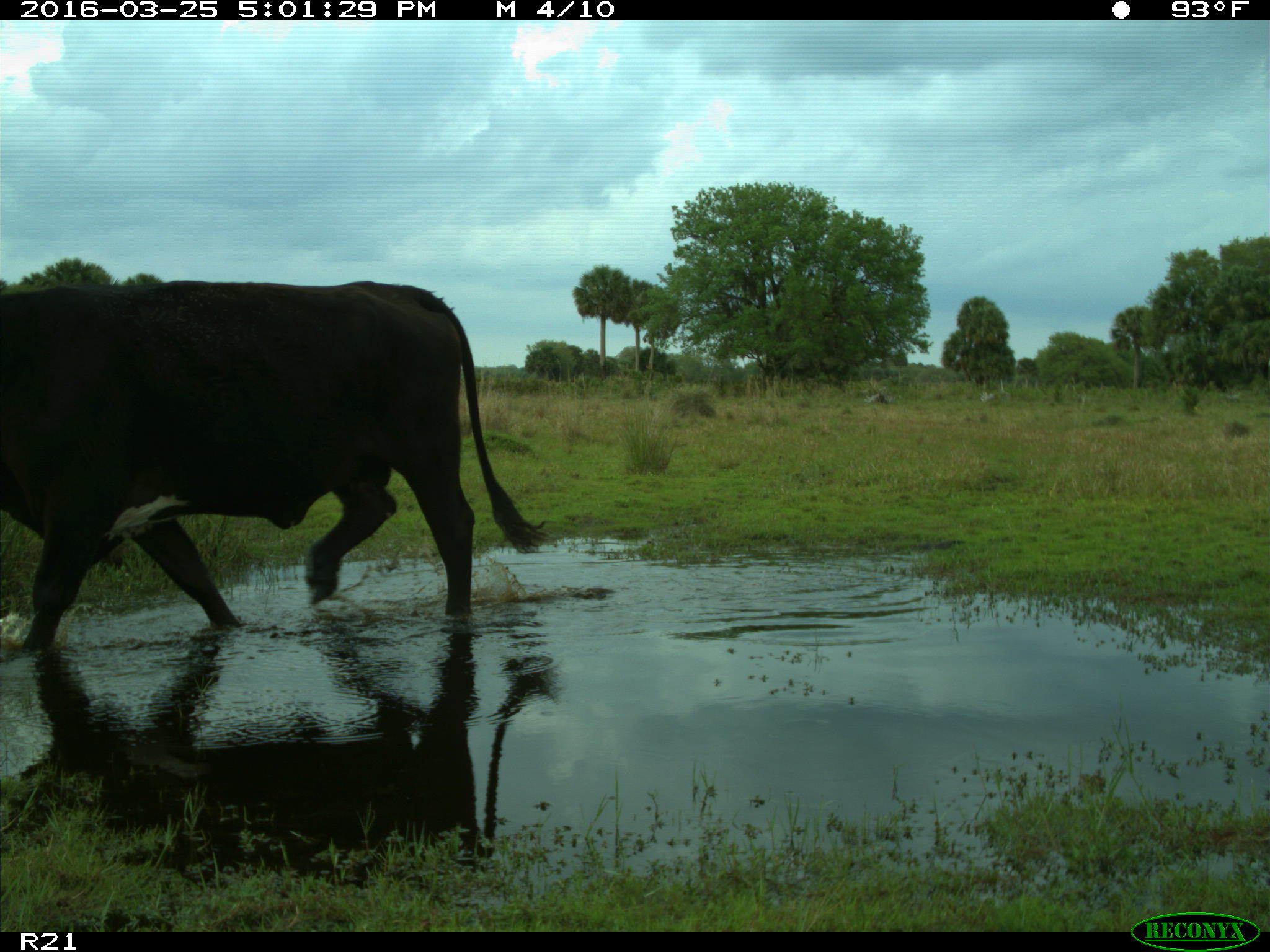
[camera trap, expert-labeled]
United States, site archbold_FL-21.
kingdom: Animalia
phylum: Chordata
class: Mammalia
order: Artiodactyla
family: Bovidae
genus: Bos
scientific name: Bos taurus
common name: domestic cow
Bos taurus (domestic cow).